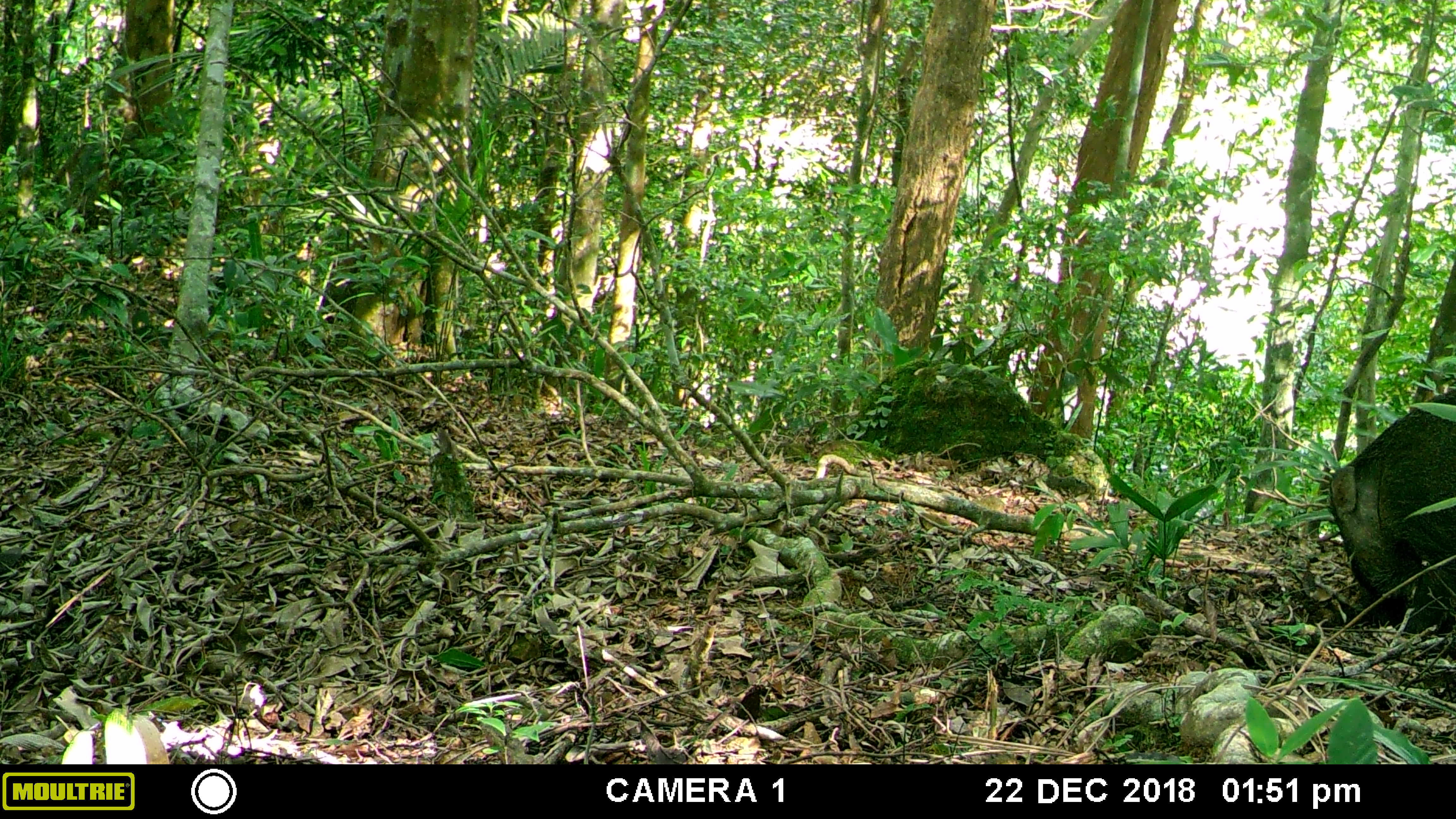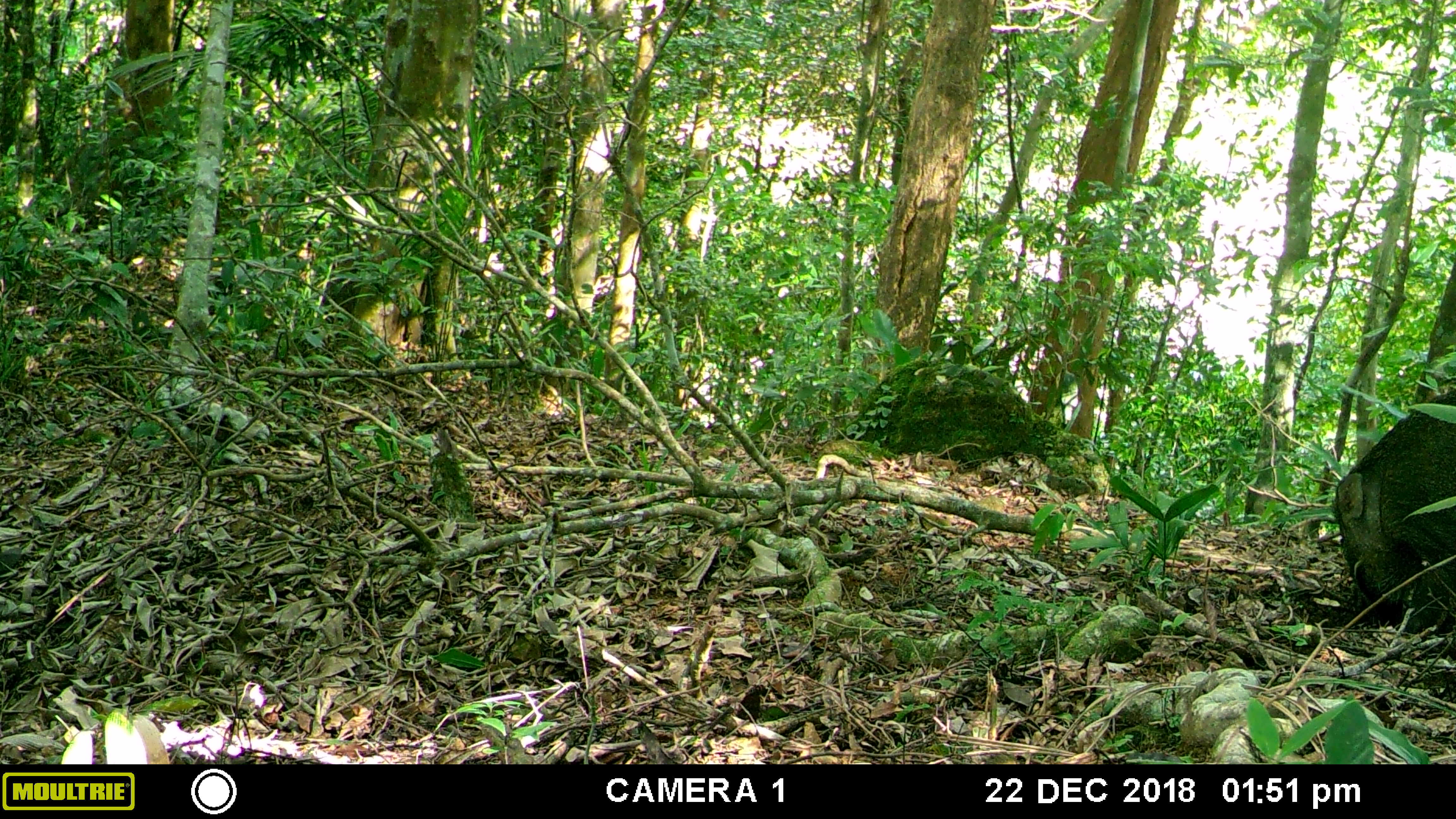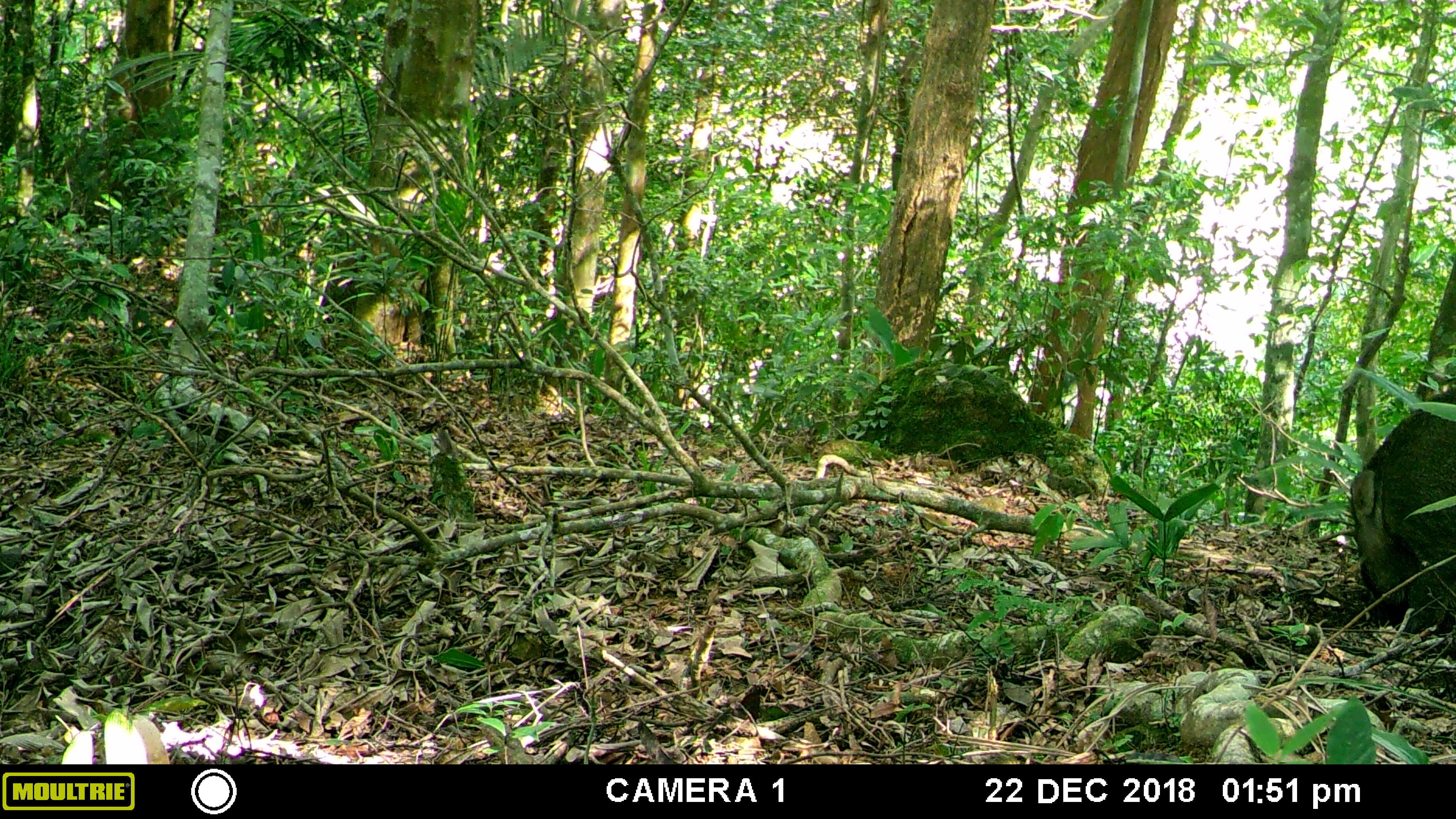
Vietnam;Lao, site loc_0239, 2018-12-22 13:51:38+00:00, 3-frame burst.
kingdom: Animalia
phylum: Chordata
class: Mammalia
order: Artiodactyla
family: Suidae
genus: Sus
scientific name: Sus scrofa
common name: eurasian wild pig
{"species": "eurasian wild pig (Sus scrofa)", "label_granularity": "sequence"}